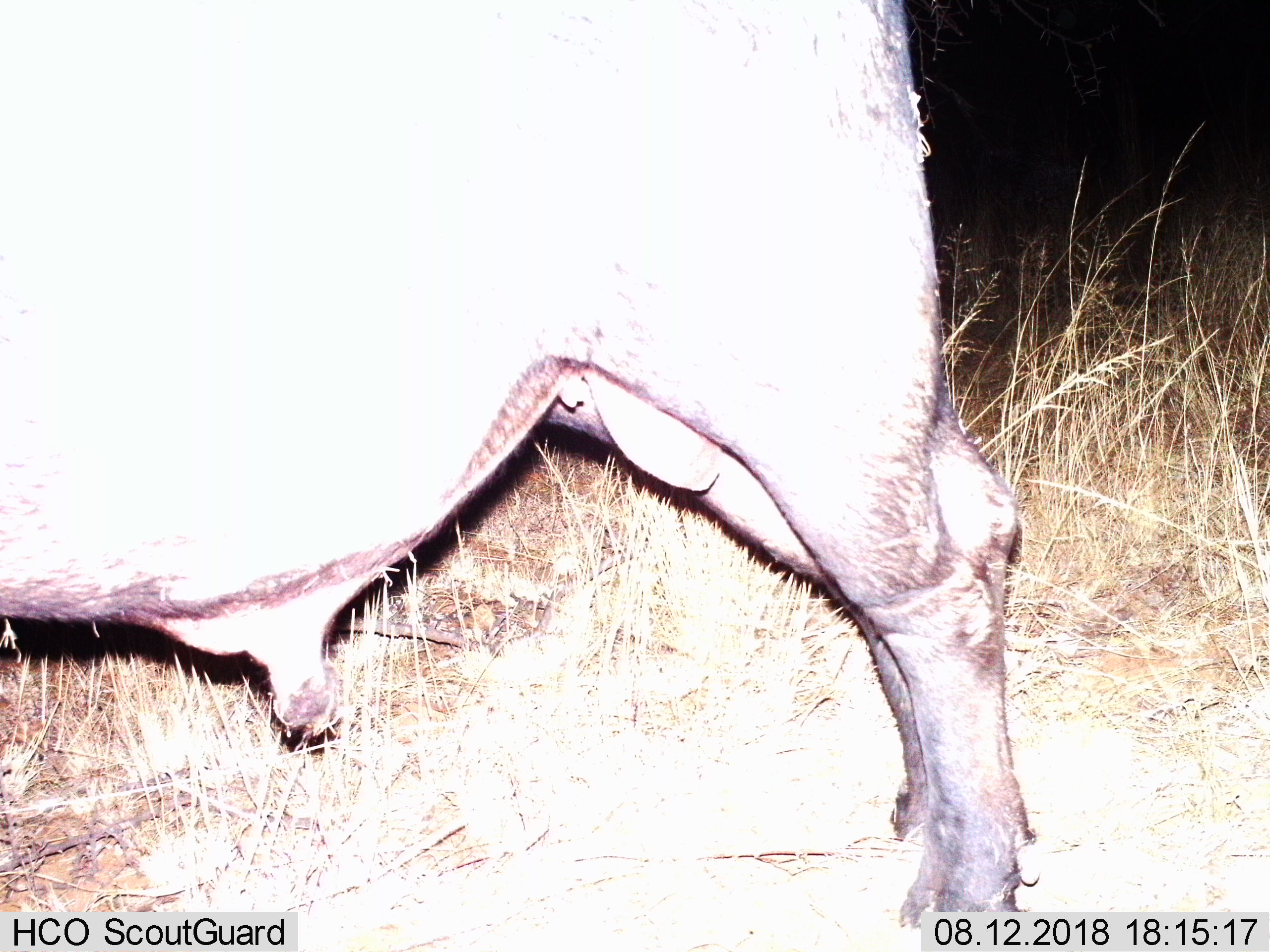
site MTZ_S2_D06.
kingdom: Animalia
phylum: Chordata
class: Mammalia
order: Artiodactyla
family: Bovidae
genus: Syncerus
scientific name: Syncerus caffer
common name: african buffalo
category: buffalo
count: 1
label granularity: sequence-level